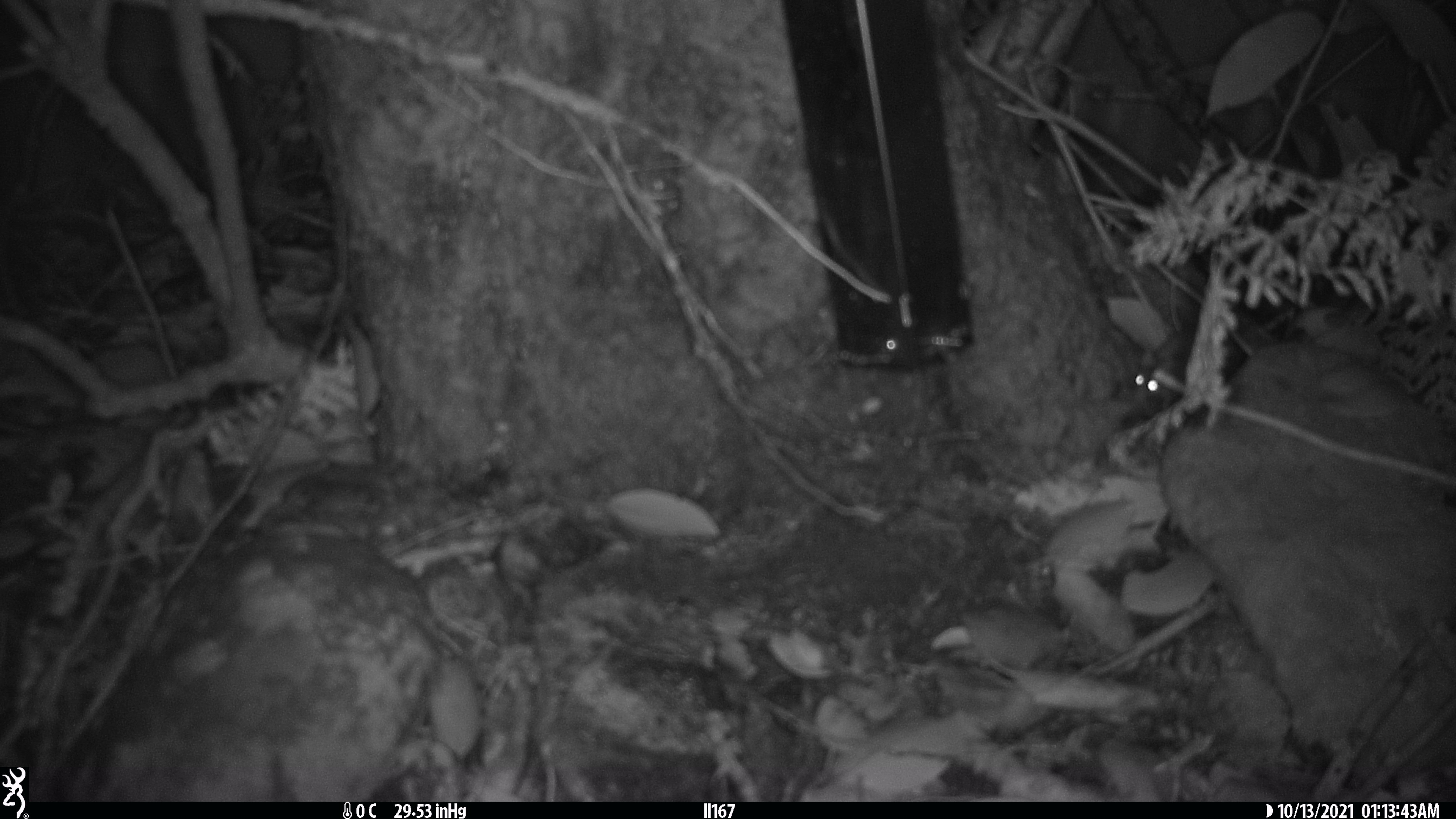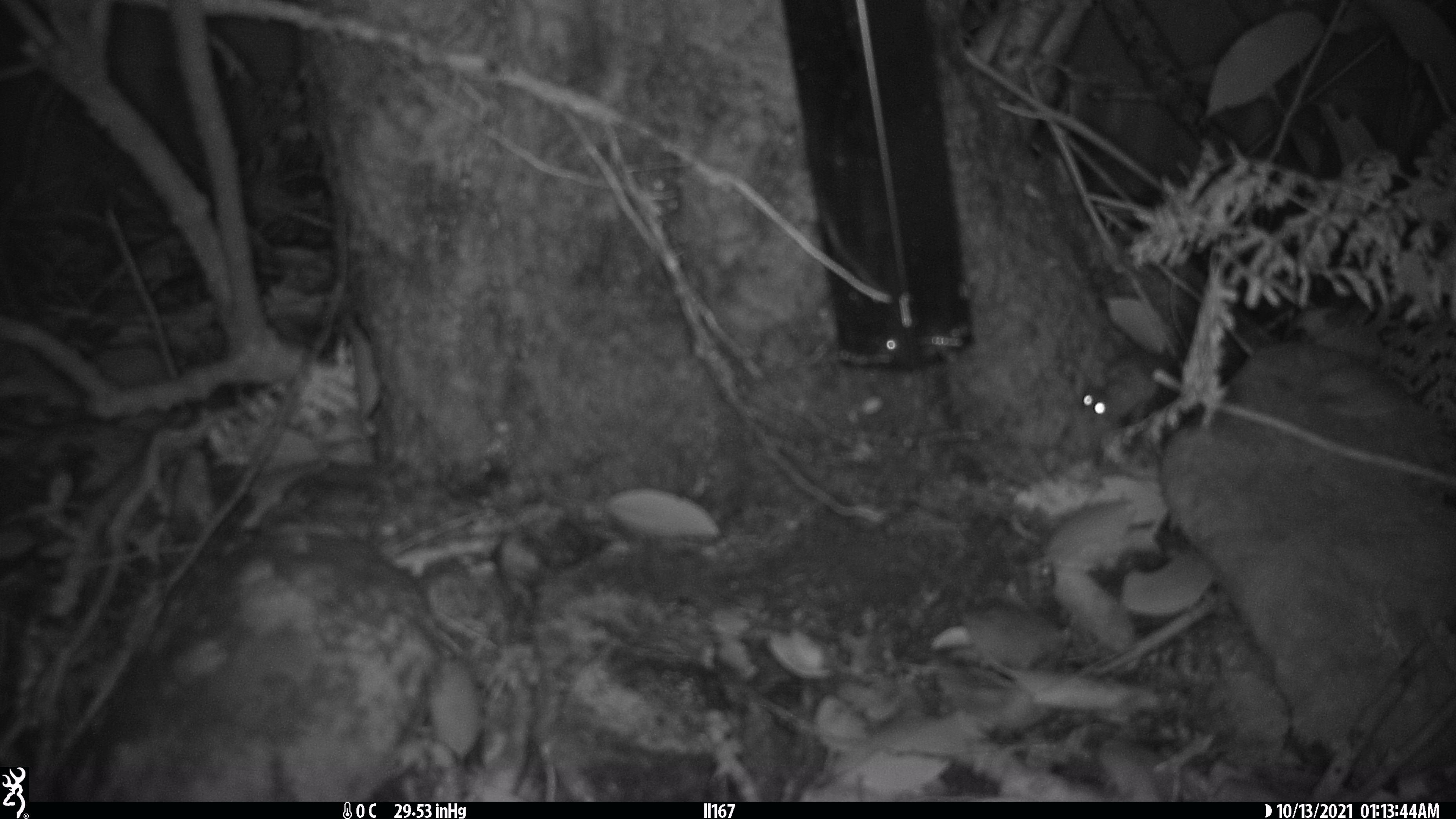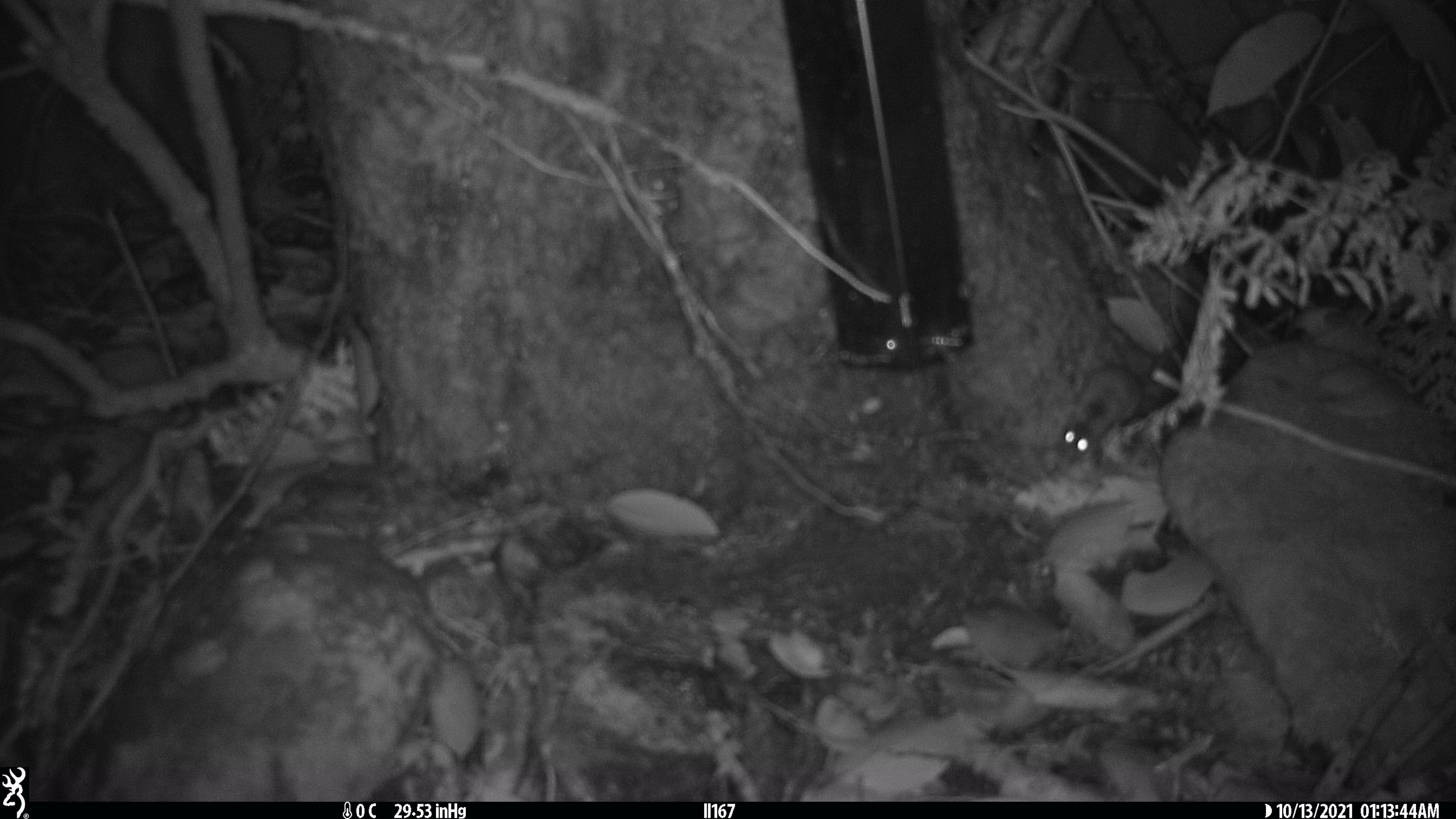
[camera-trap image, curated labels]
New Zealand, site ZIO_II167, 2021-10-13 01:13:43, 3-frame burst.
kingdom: Animalia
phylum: Chordata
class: Mammalia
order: Rodentia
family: Muridae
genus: Mus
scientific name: Mus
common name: mouse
Mouse (Mus).